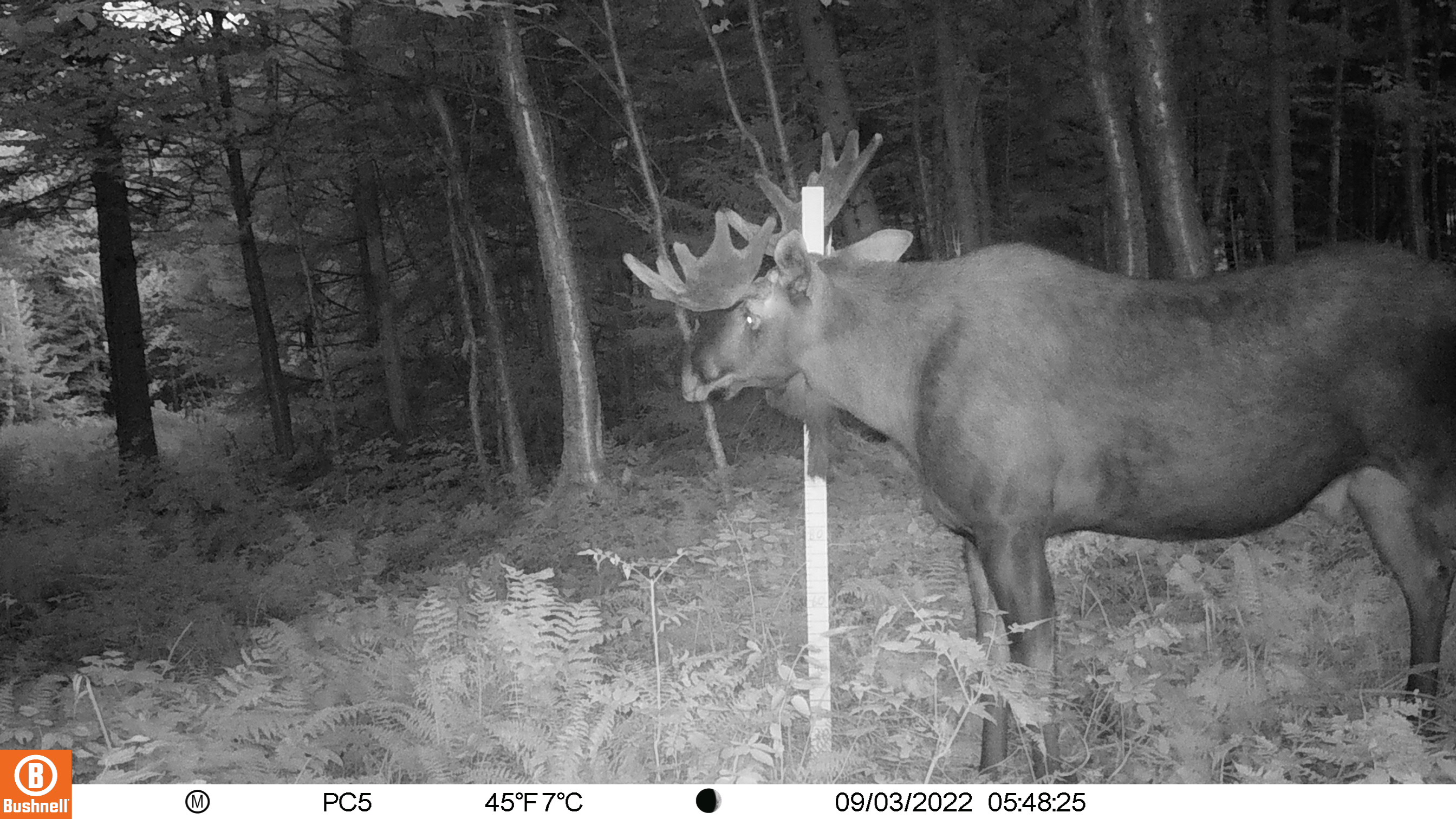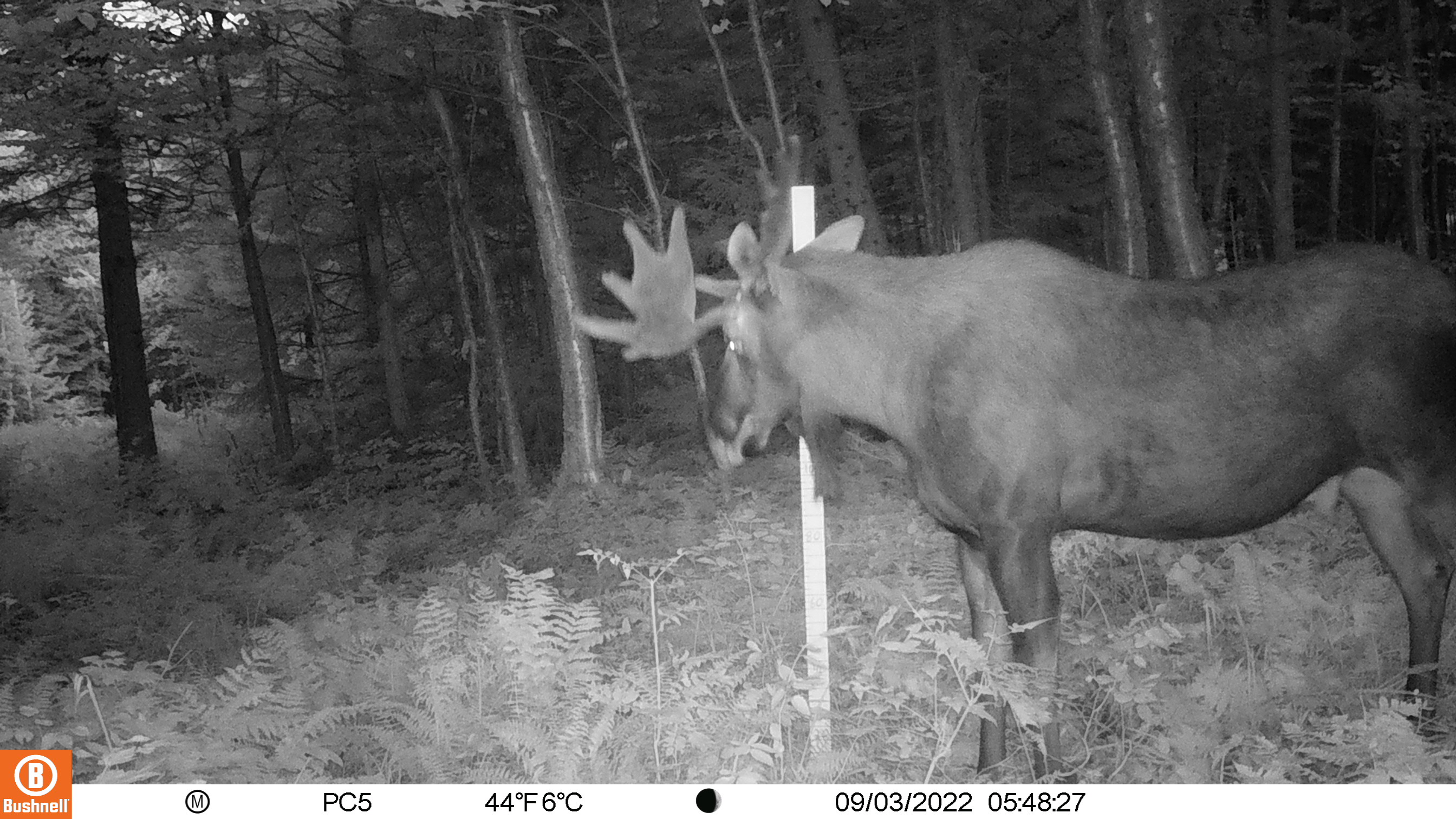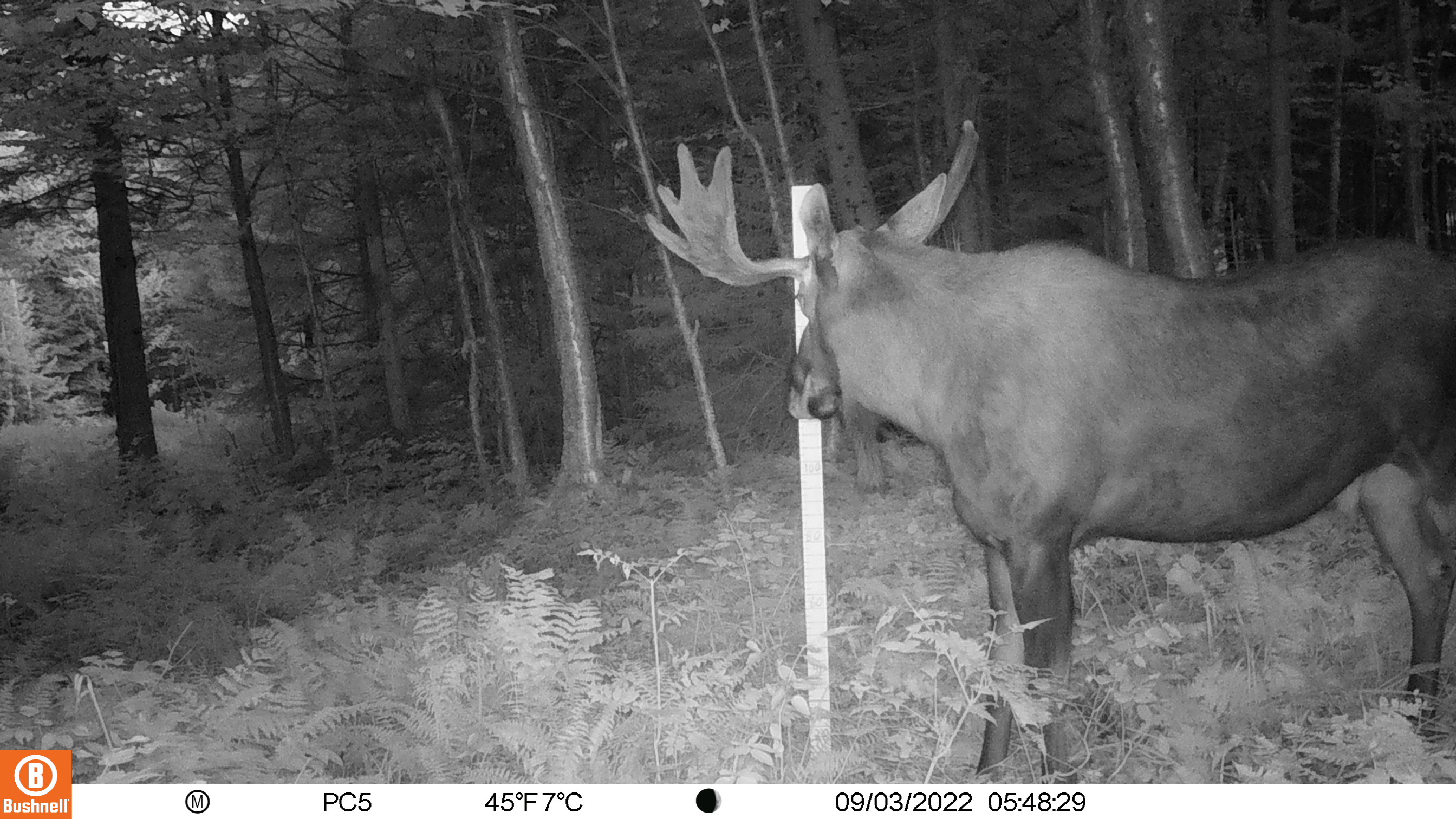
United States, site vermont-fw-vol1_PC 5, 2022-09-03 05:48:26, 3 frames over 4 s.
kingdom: Animalia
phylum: Chordata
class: Mammalia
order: Artiodactyla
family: Cervidae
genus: Alces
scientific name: Alces alces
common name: moose